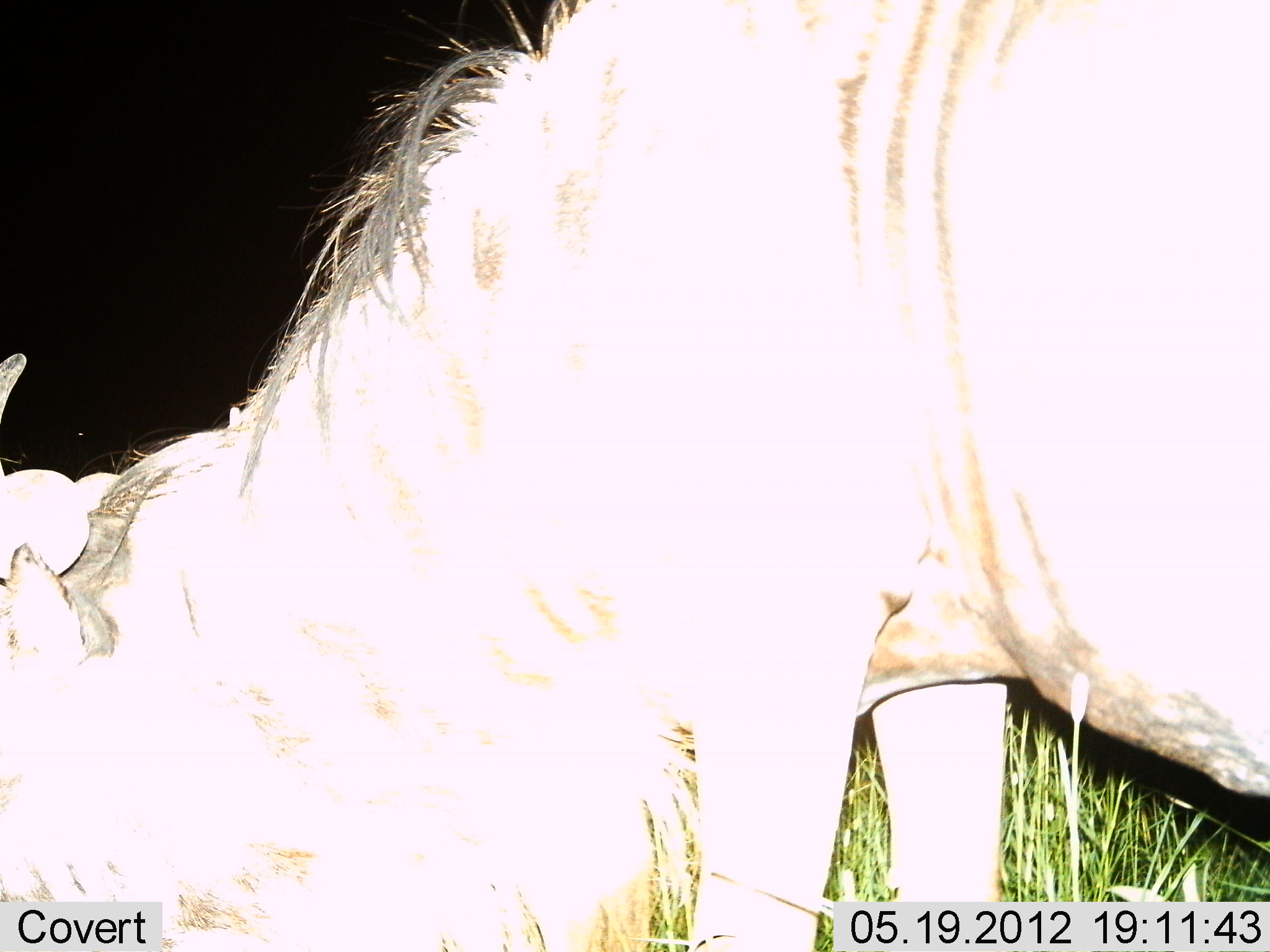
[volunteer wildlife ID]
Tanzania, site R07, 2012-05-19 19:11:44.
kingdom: Animalia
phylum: Chordata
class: Mammalia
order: Artiodactyla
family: Bovidae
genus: Connochaetes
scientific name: Connochaetes taurinus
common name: blue wildebeest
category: wildebeest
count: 1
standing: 10%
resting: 0%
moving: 0%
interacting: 0%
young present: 0%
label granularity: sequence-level